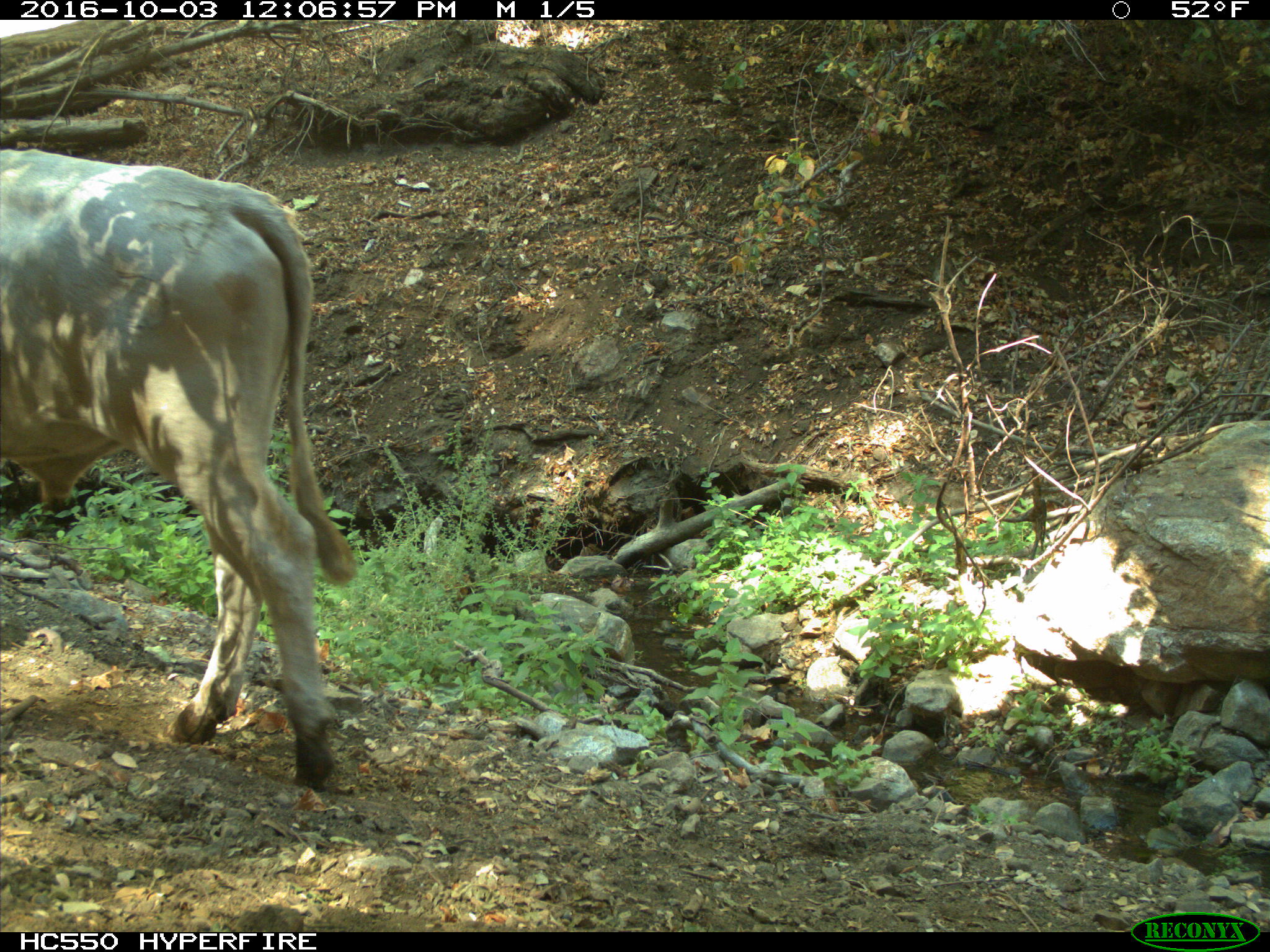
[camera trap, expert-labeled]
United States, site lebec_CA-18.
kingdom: Animalia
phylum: Chordata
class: Mammalia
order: Artiodactyla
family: Bovidae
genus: Bos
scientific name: Bos taurus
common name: domestic cow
Bos taurus (domestic cow).